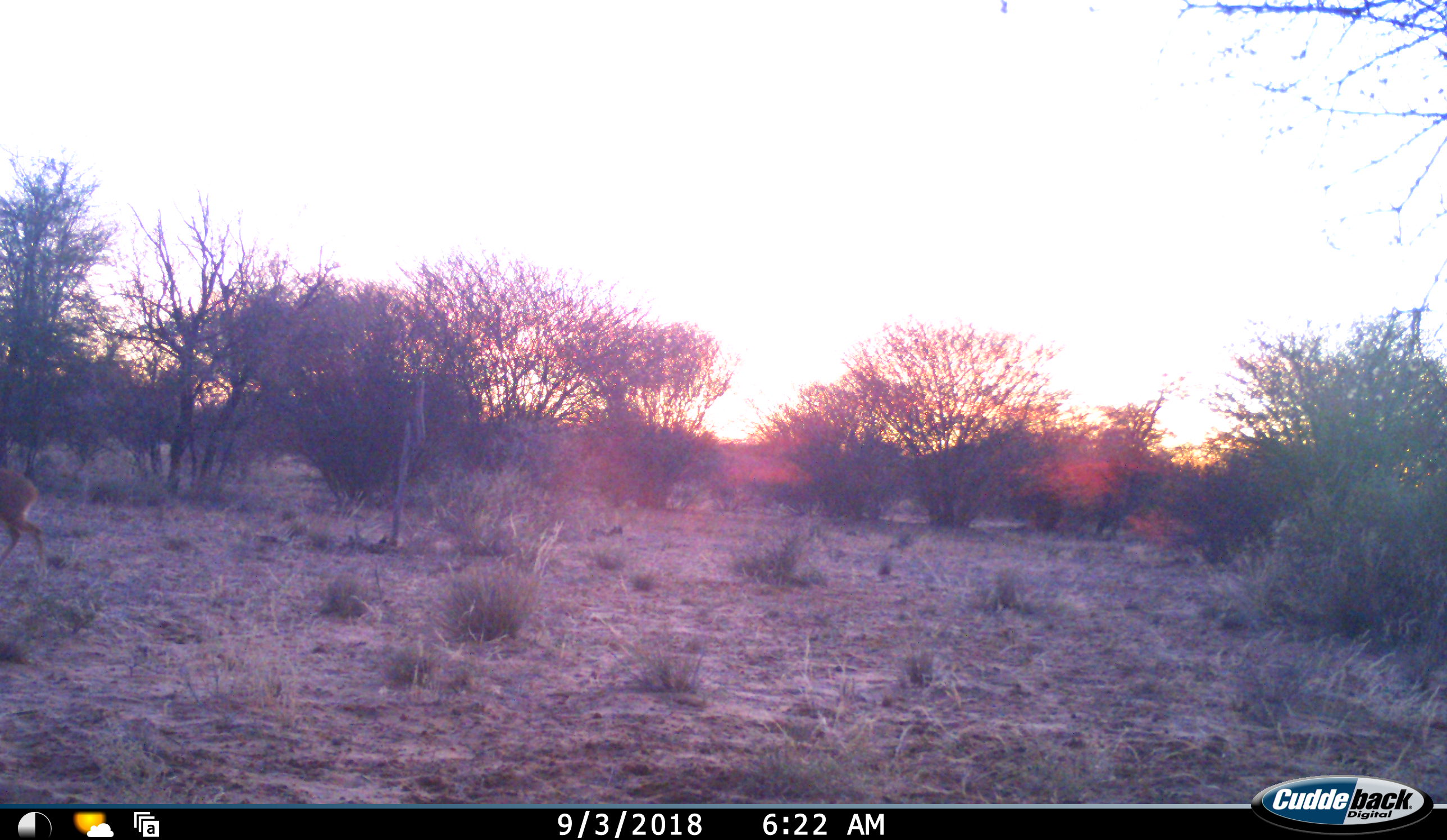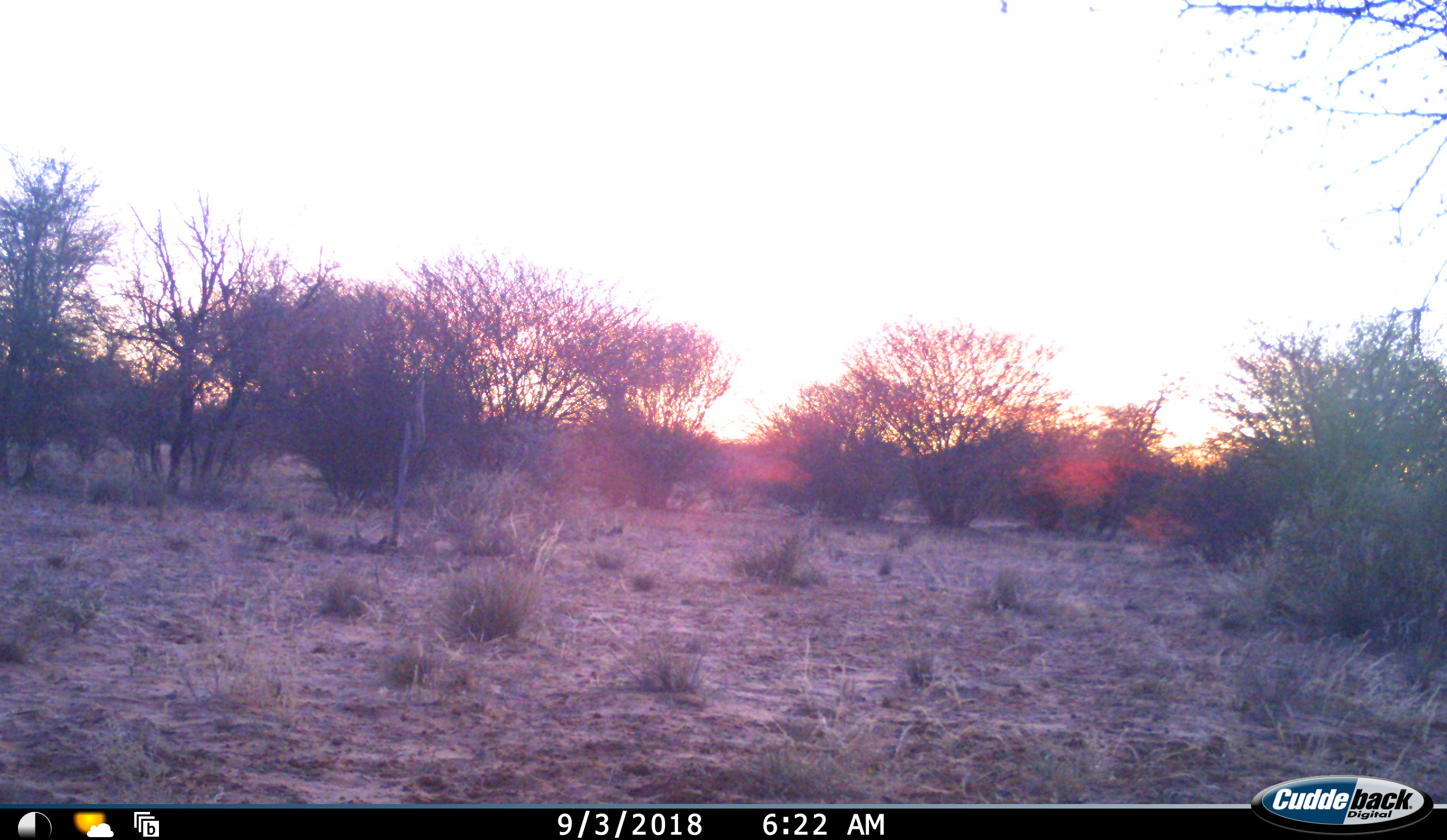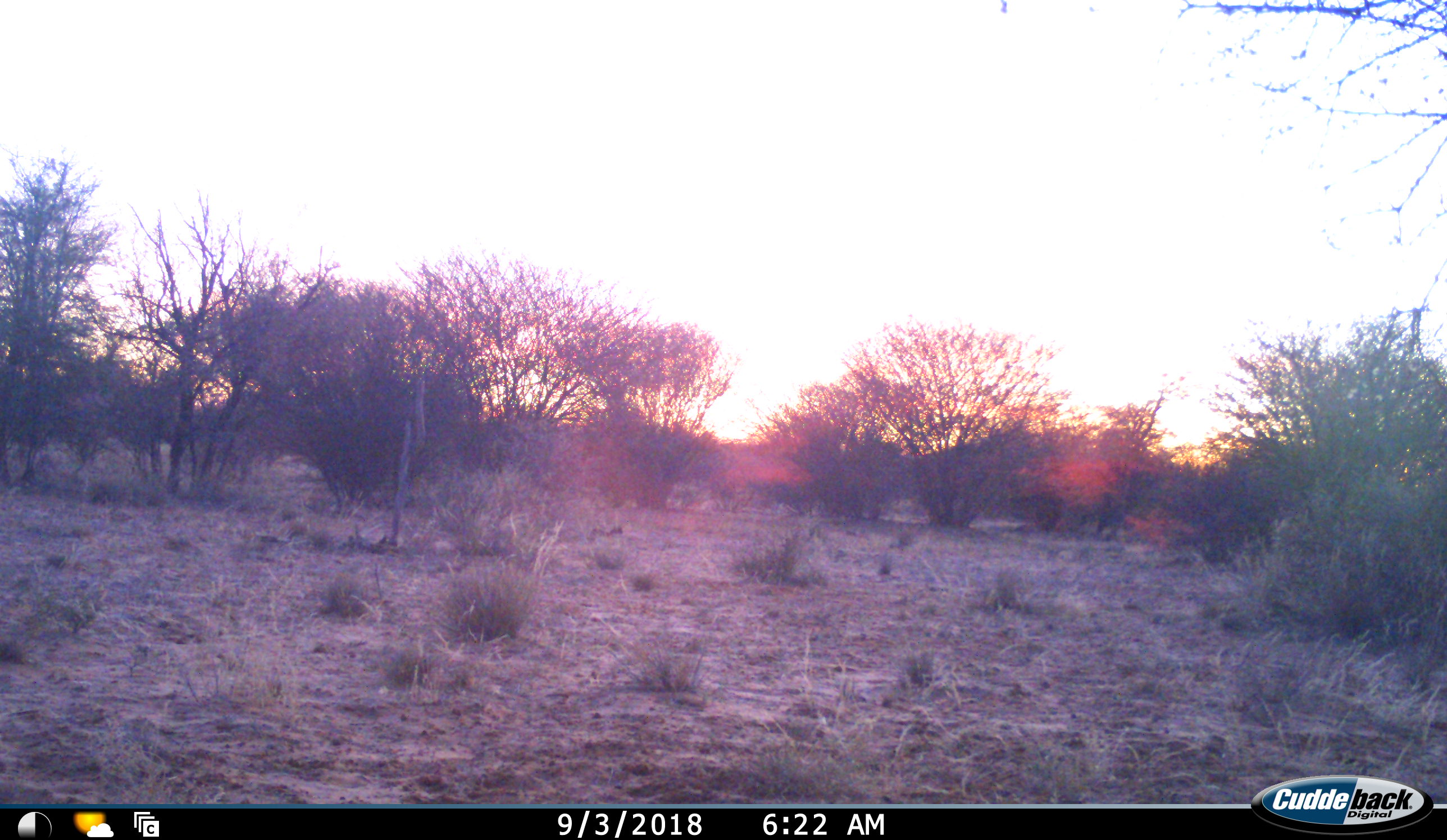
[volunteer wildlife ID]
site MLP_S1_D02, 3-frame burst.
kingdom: Animalia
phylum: Chordata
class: Mammalia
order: Artiodactyla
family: Bovidae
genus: Raphicerus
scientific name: Raphicerus campestris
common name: steenbok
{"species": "steenbok (Raphicerus campestris)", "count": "1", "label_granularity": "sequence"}